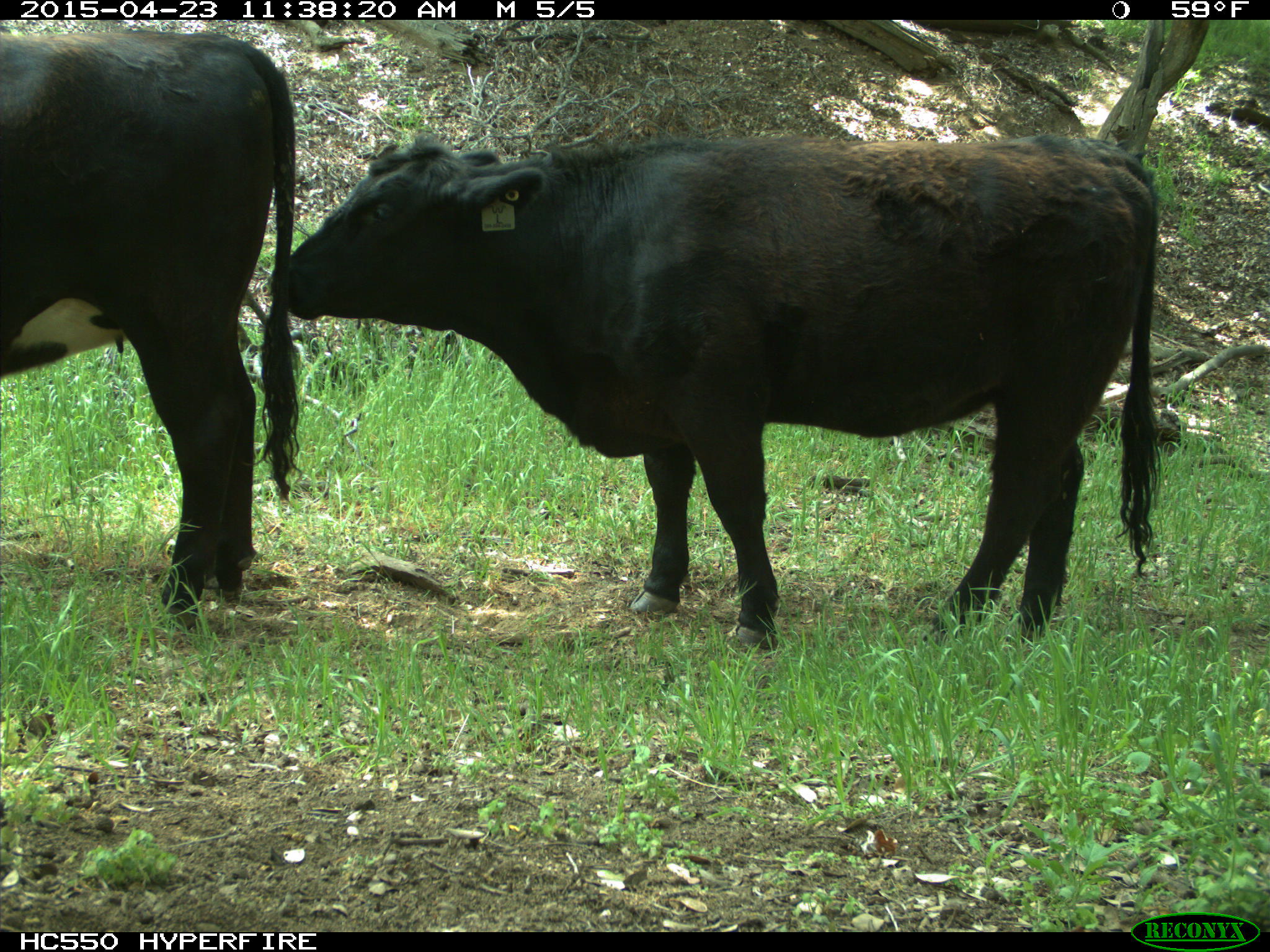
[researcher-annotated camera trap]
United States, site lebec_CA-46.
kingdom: Animalia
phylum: Chordata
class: Mammalia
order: Artiodactyla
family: Bovidae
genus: Bos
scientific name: Bos taurus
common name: domestic cow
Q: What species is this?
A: Bos taurus (domestic cow).